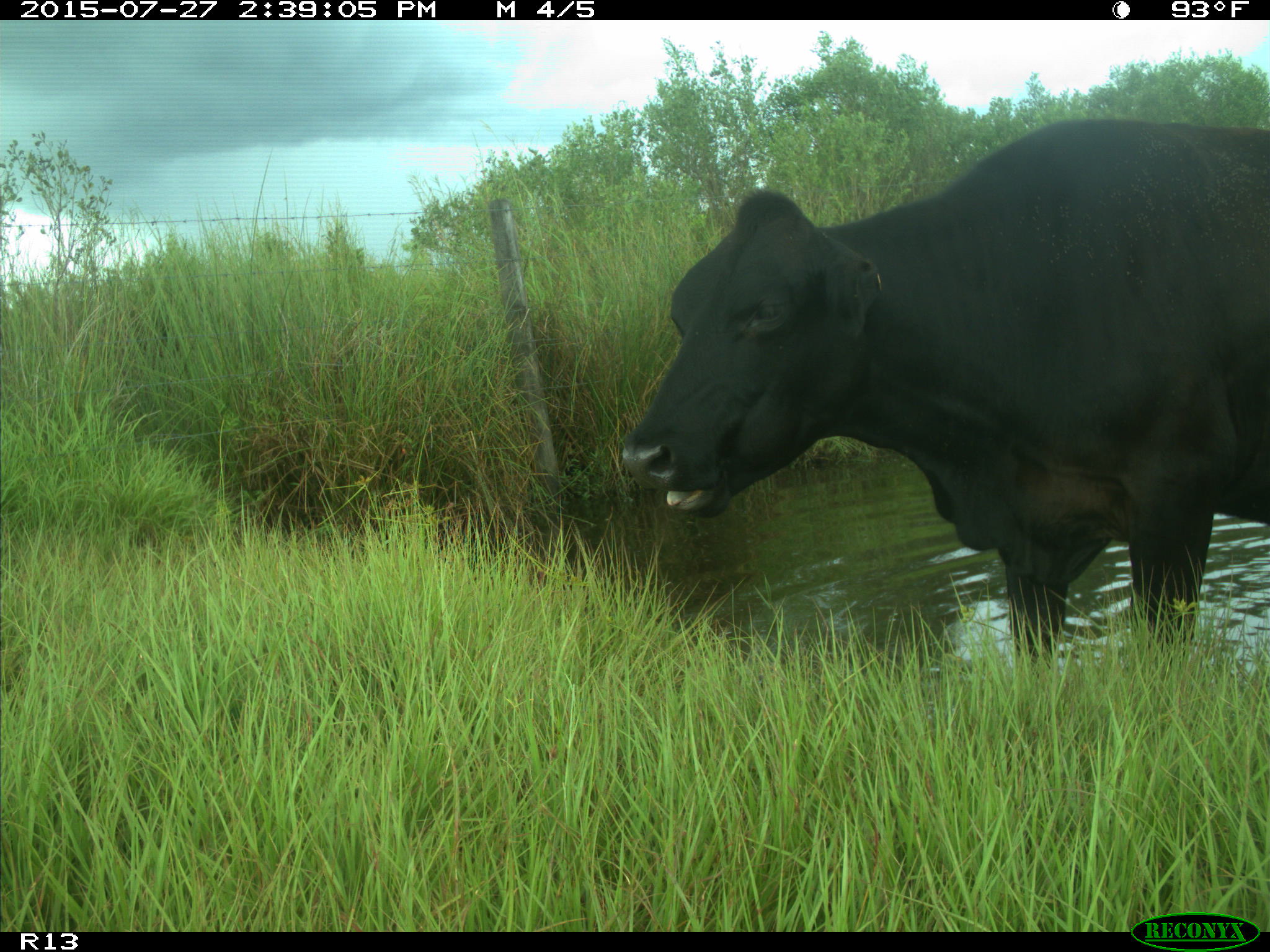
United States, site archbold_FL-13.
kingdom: Animalia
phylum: Chordata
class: Mammalia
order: Artiodactyla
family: Bovidae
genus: Bos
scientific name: Bos taurus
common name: domestic cow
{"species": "Bos taurus (domestic cow)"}